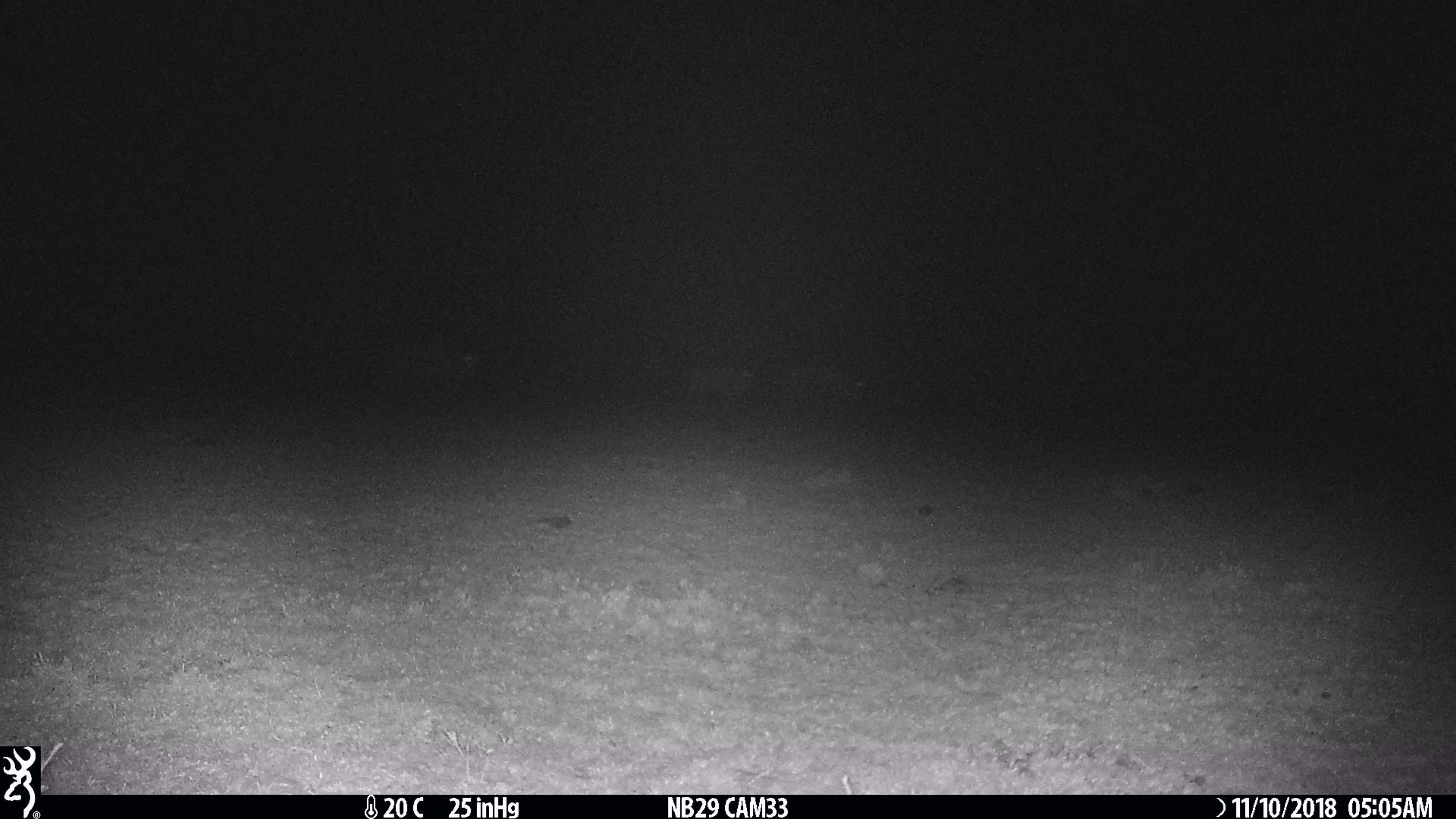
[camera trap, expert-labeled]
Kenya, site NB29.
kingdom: Animalia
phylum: Chordata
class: Mammalia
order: Artiodactyla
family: Bovidae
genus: Connochaetes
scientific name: Connochaetes taurinus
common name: blue wildebeest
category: wildebeest